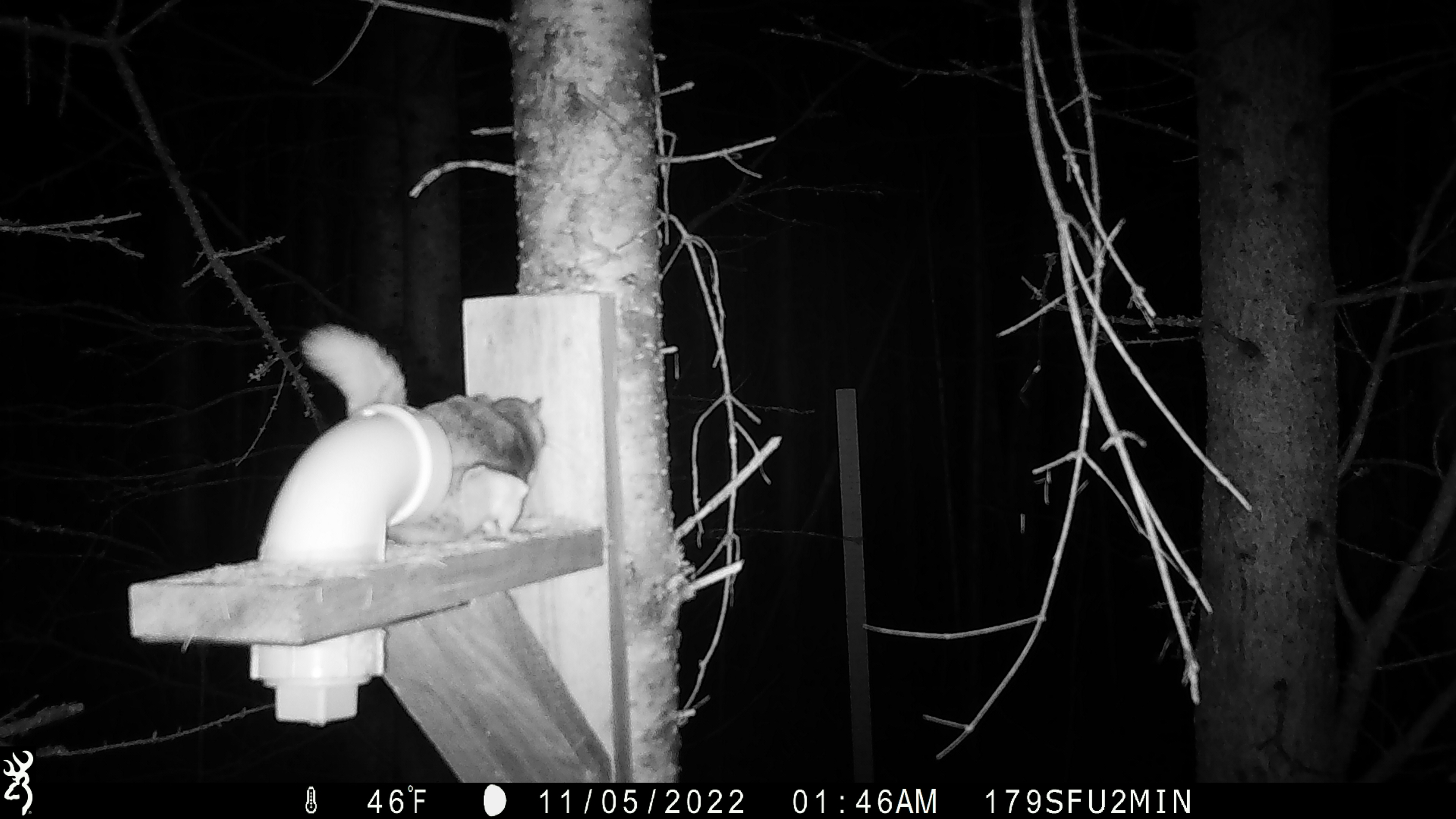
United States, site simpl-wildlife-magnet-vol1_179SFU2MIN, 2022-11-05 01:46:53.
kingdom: Animalia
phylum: Chordata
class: Mammalia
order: Rodentia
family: Sciuridae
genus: Glaucomys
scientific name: Glaucomys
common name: flying squirrel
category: flying squirrel sp.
Flying squirrel sp. (flying squirrel) (Glaucomys).